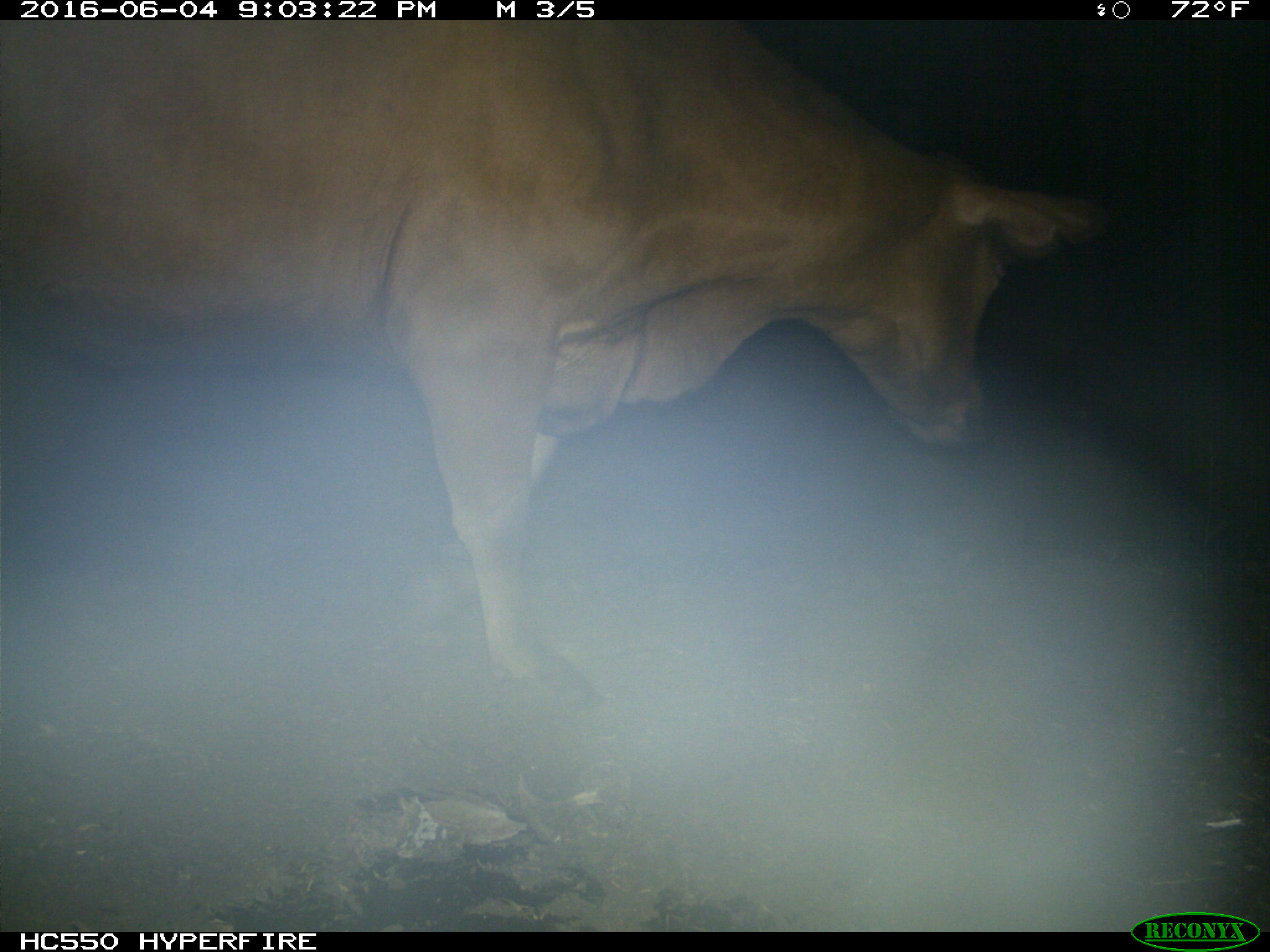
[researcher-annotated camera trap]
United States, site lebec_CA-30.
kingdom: Animalia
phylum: Chordata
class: Mammalia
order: Artiodactyla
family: Bovidae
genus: Bos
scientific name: Bos taurus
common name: domestic cow